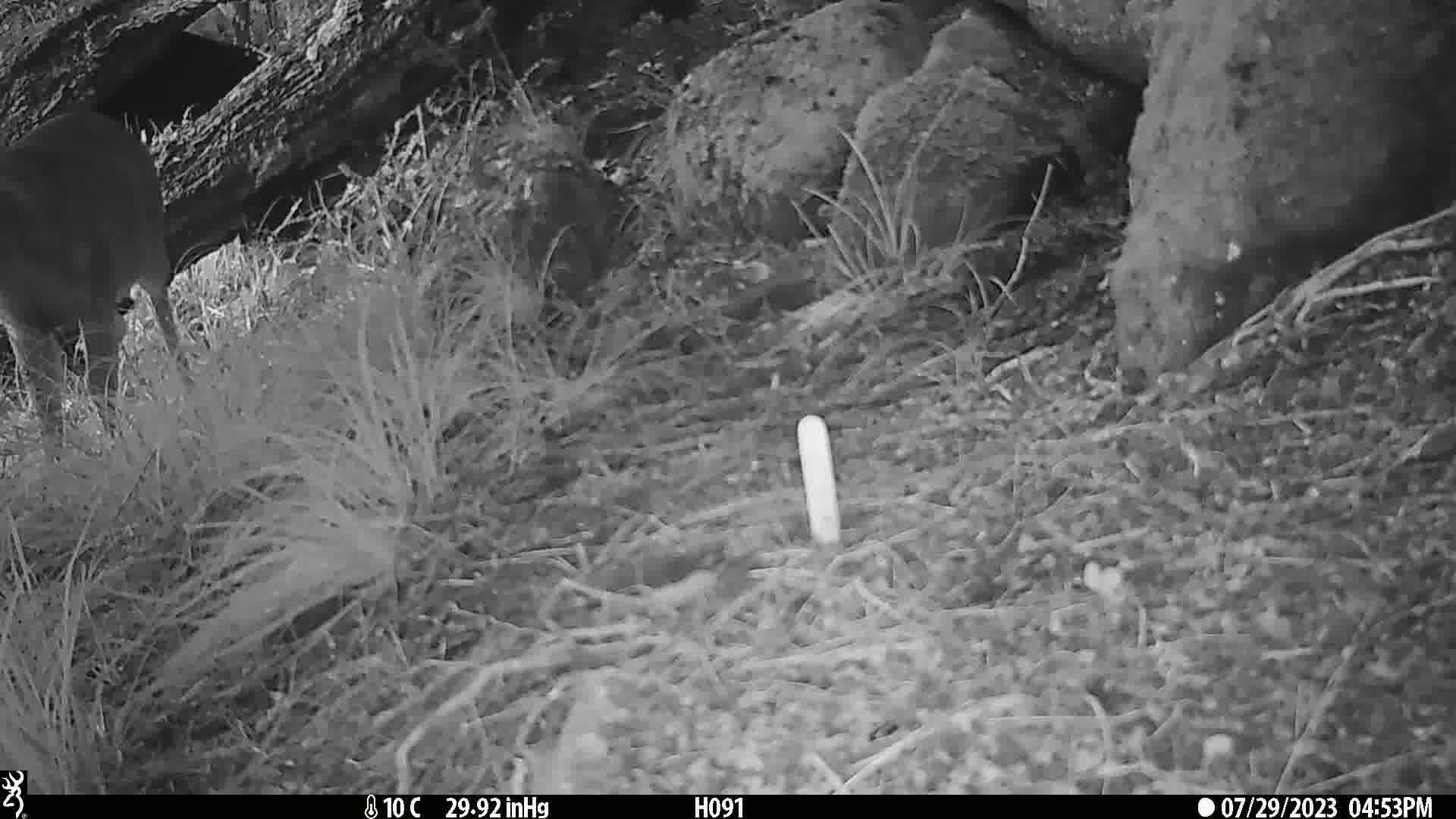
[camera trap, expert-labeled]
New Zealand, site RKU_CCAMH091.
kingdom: Animalia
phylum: Chordata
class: Mammalia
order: Artiodactyla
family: Cervidae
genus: Odocoileus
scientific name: Odocoileus virginianus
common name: white-tailed deer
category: white tailed deer